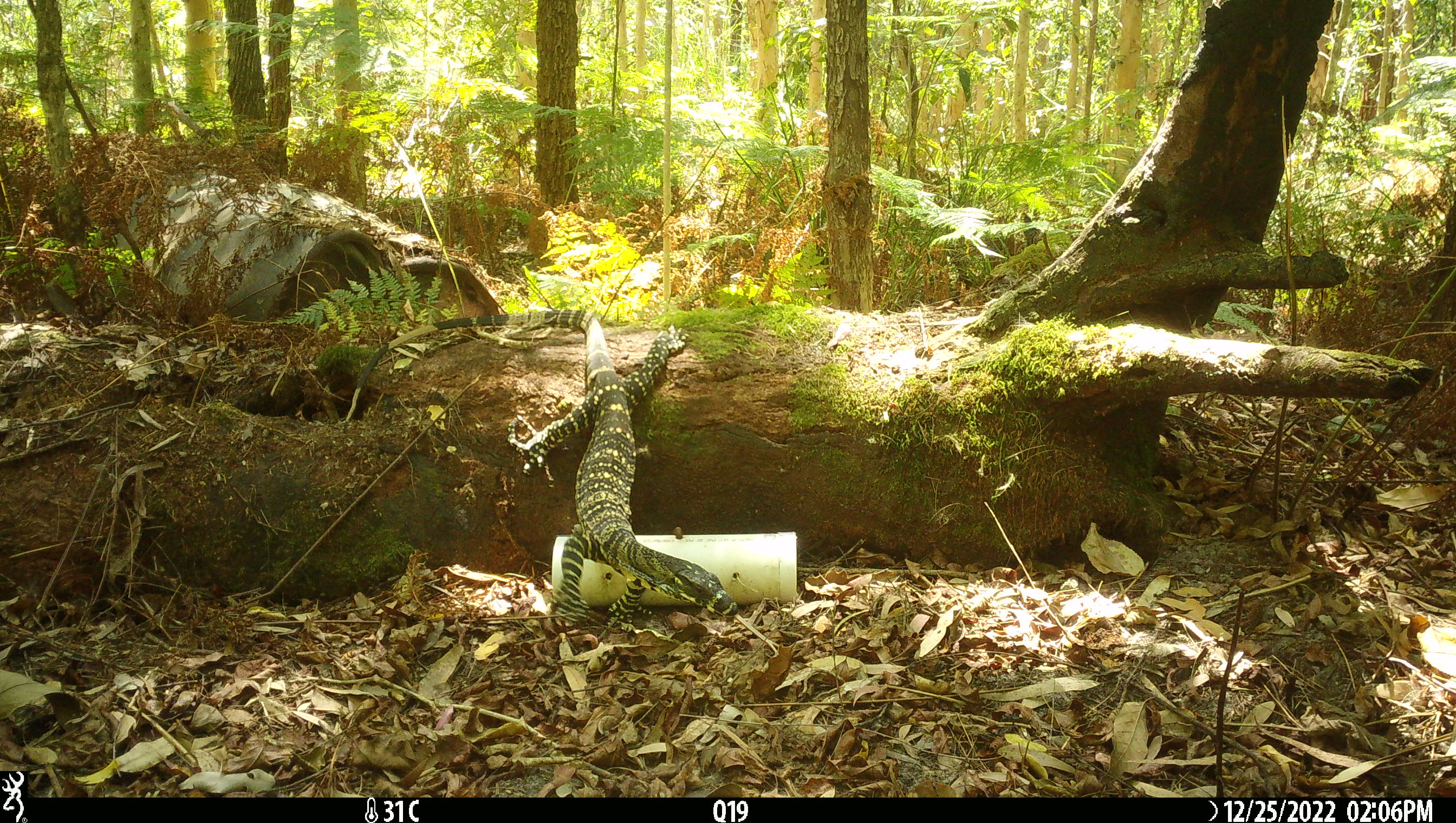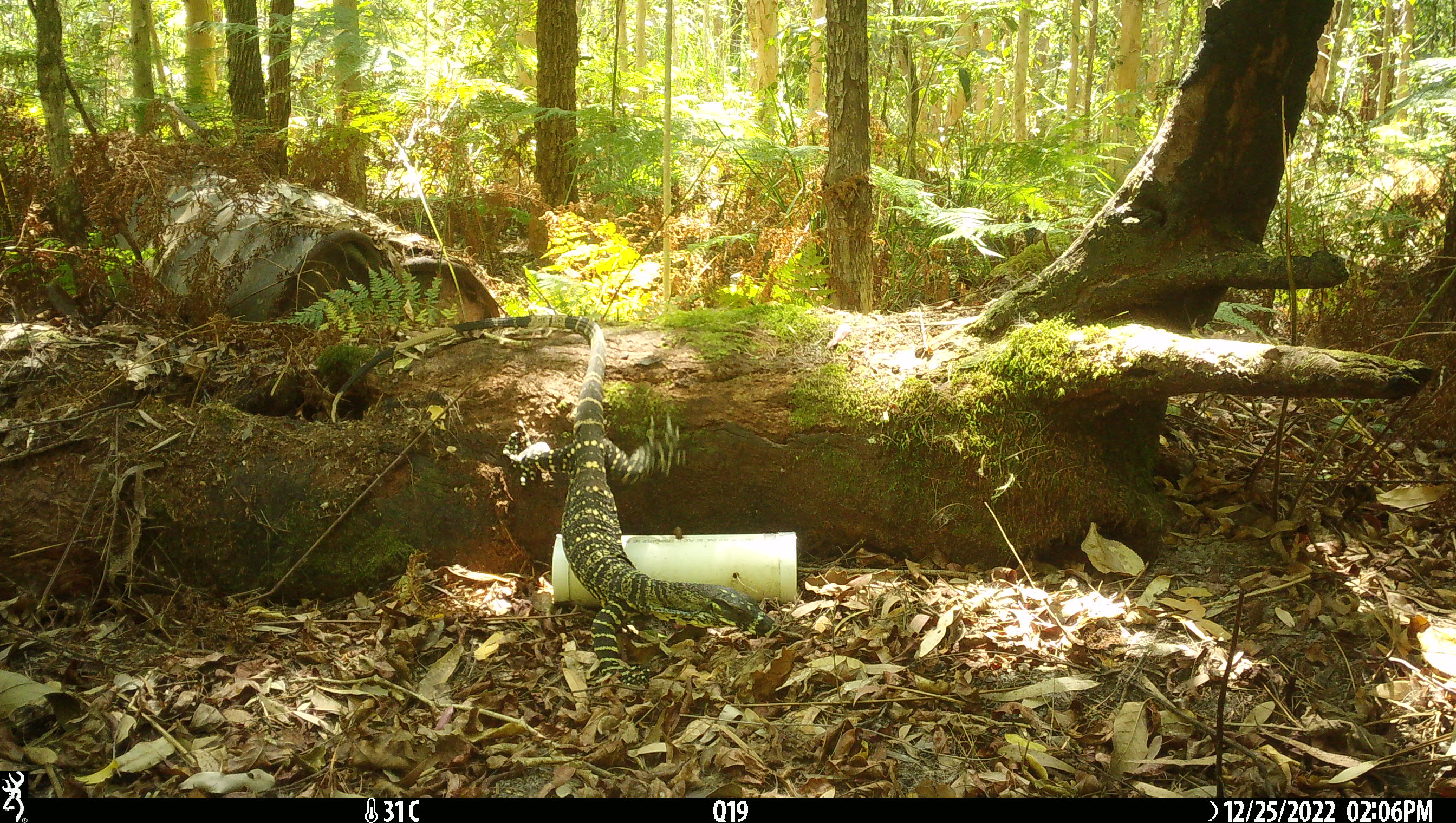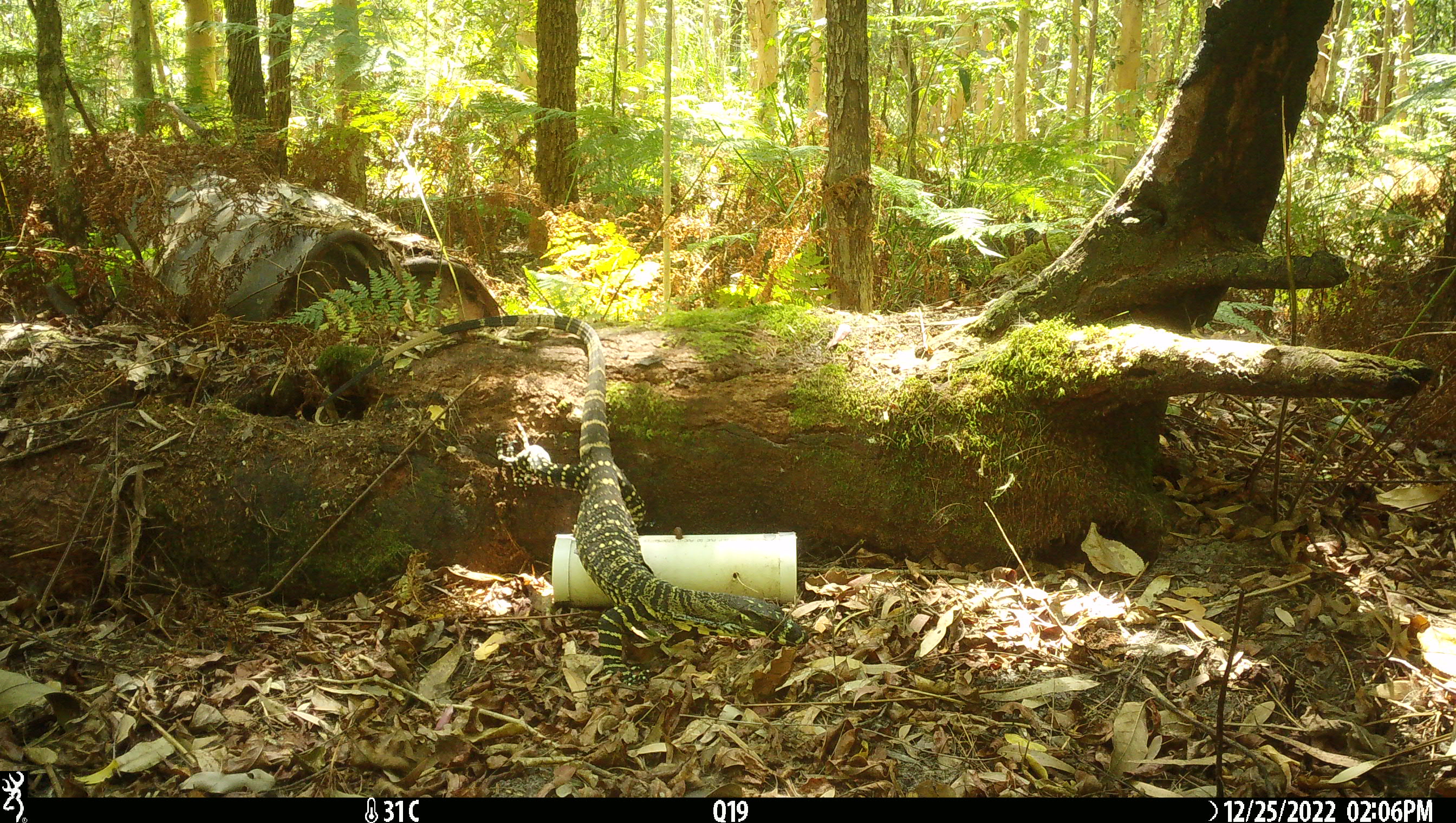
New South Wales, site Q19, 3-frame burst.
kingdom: Animalia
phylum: Chordata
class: Reptilia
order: Squamata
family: Varanidae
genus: Varanus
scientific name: Varanus varius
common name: lace monitor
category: goanna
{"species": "goanna (lace monitor) (Varanus varius)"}